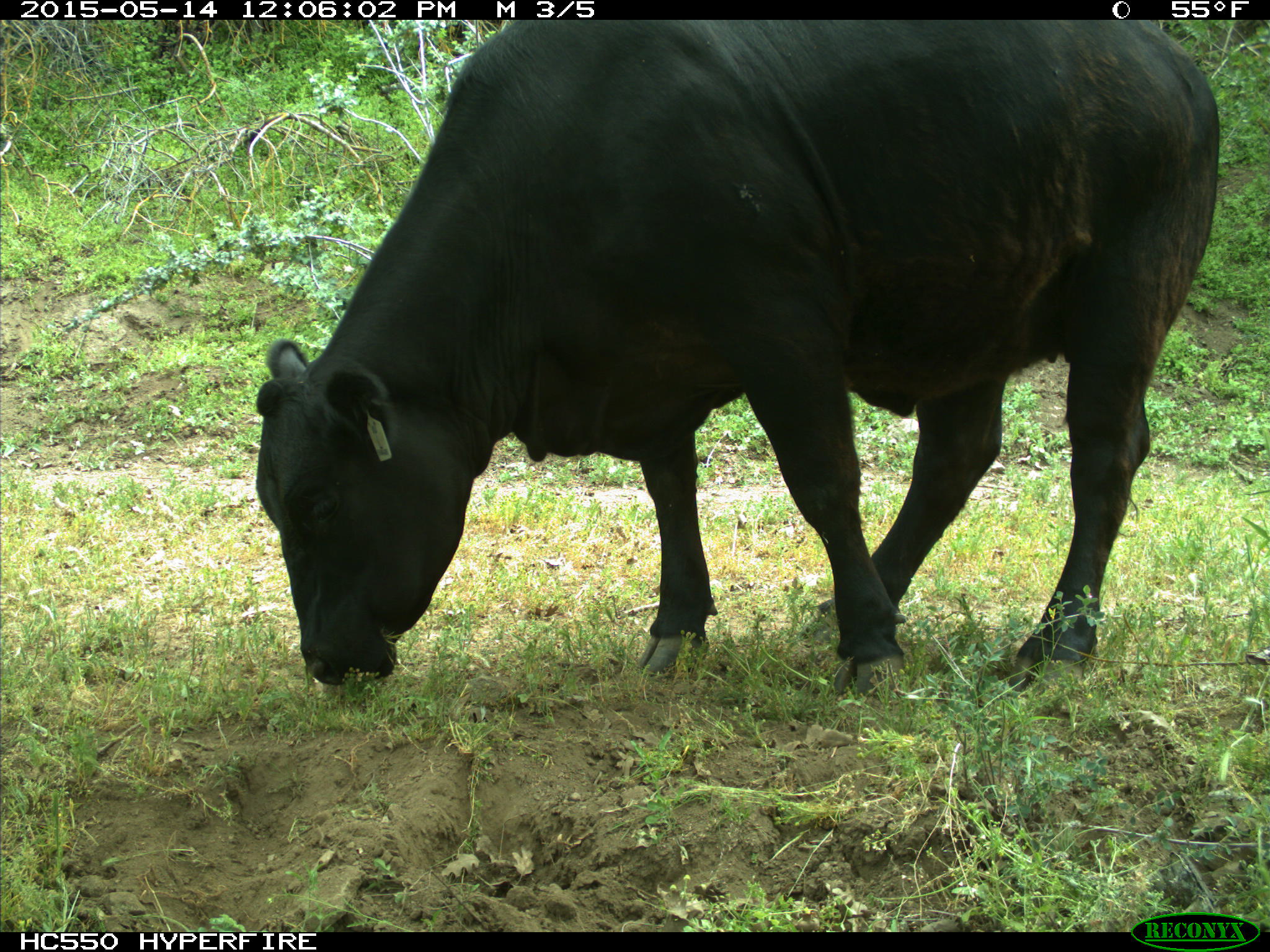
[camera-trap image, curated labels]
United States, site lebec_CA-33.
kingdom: Animalia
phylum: Chordata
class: Mammalia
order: Artiodactyla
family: Bovidae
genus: Bos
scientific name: Bos taurus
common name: domestic cow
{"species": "Bos taurus (domestic cow)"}